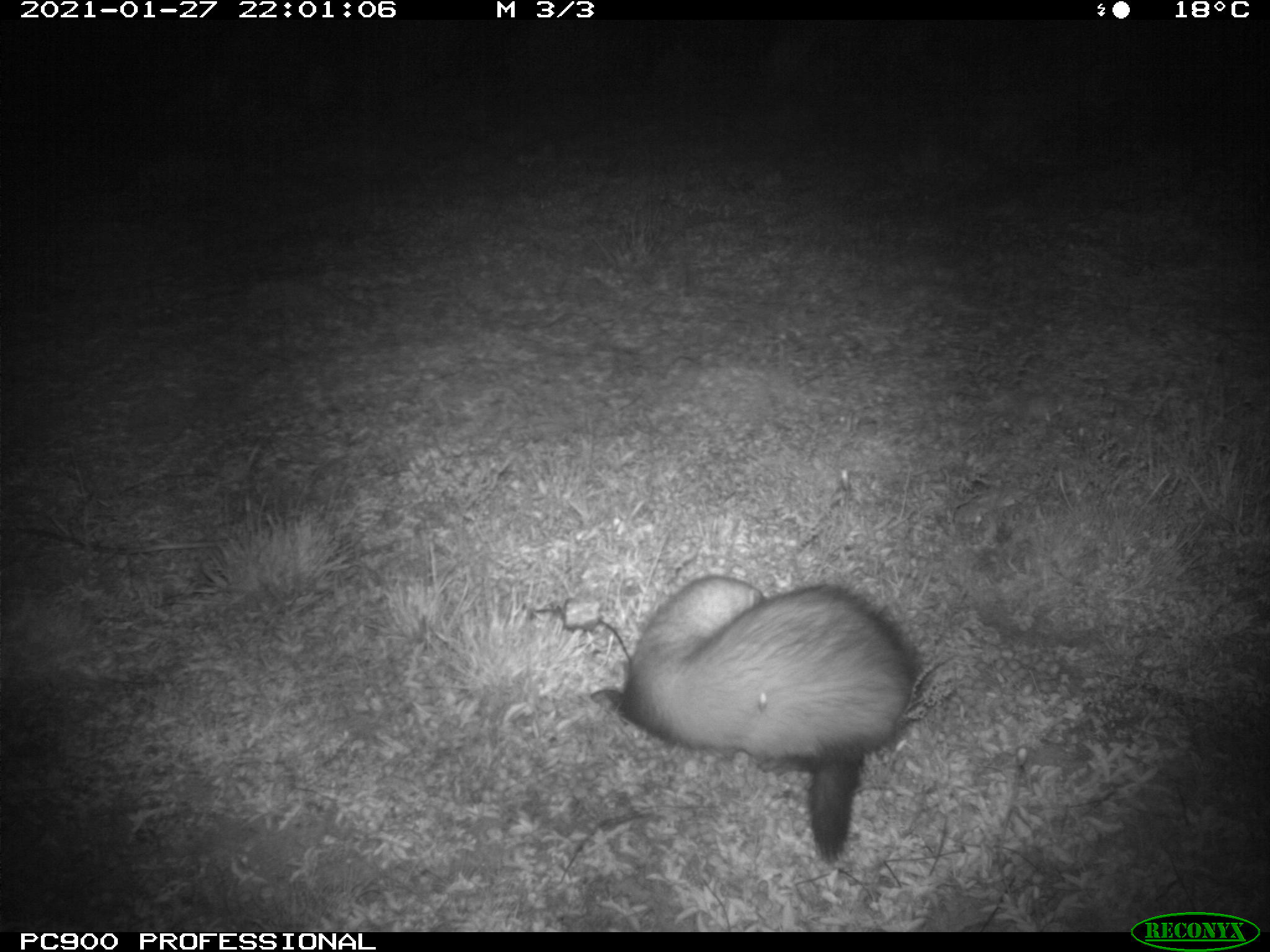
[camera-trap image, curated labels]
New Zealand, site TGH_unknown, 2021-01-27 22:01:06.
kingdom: Animalia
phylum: Chordata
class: Mammalia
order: Carnivora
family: Mustelidae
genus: Mustela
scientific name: Mustela furo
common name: ferret